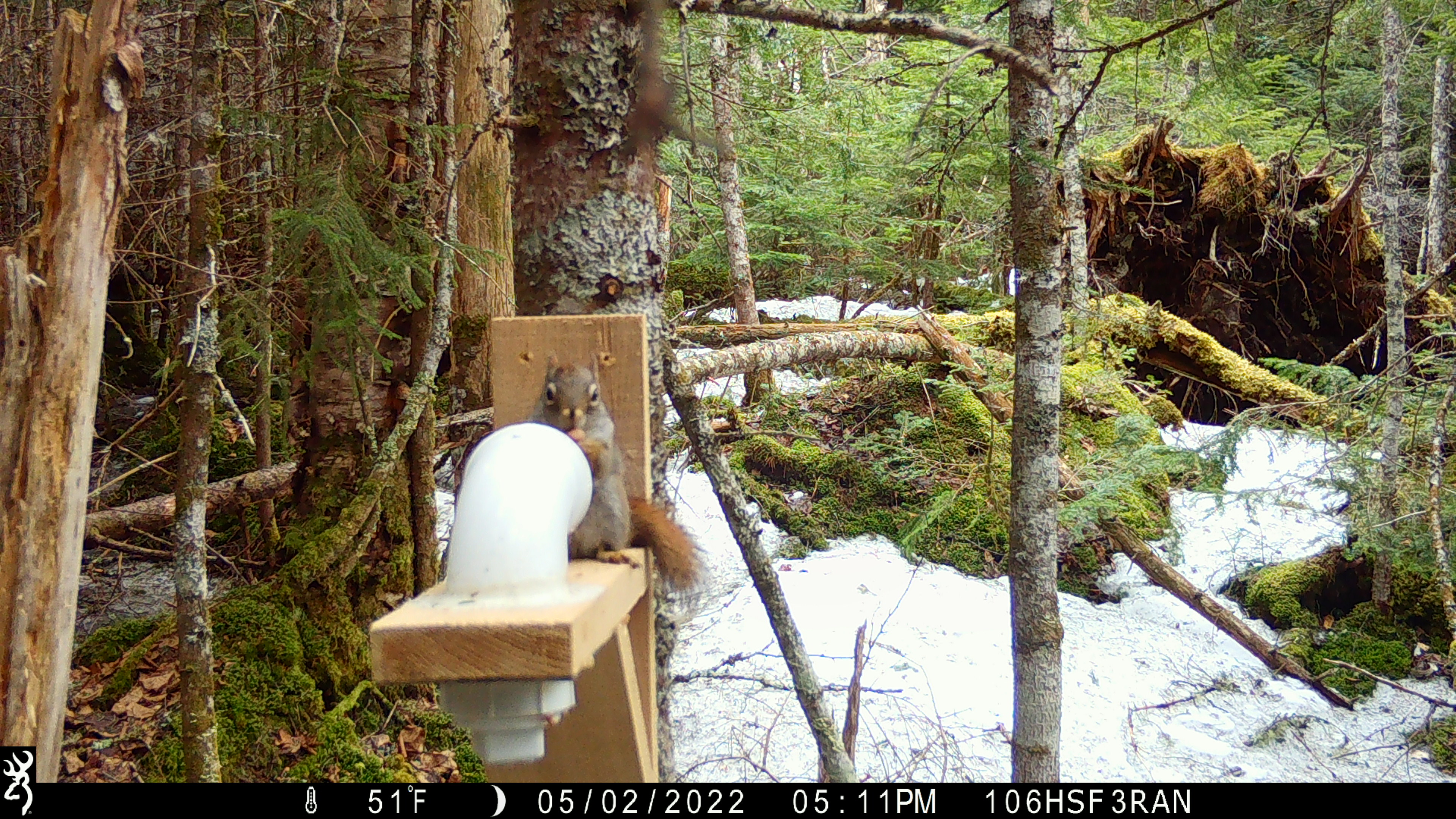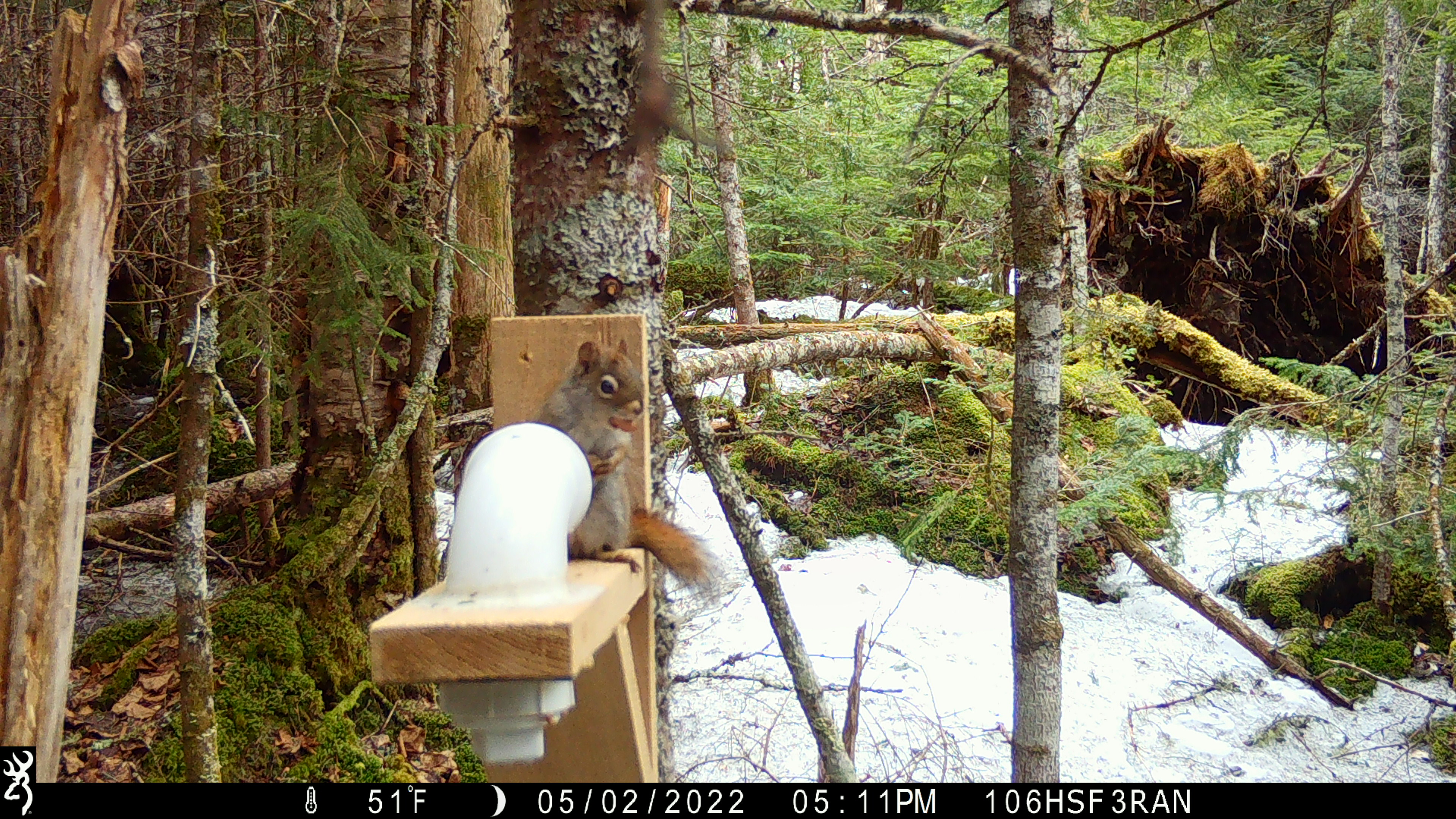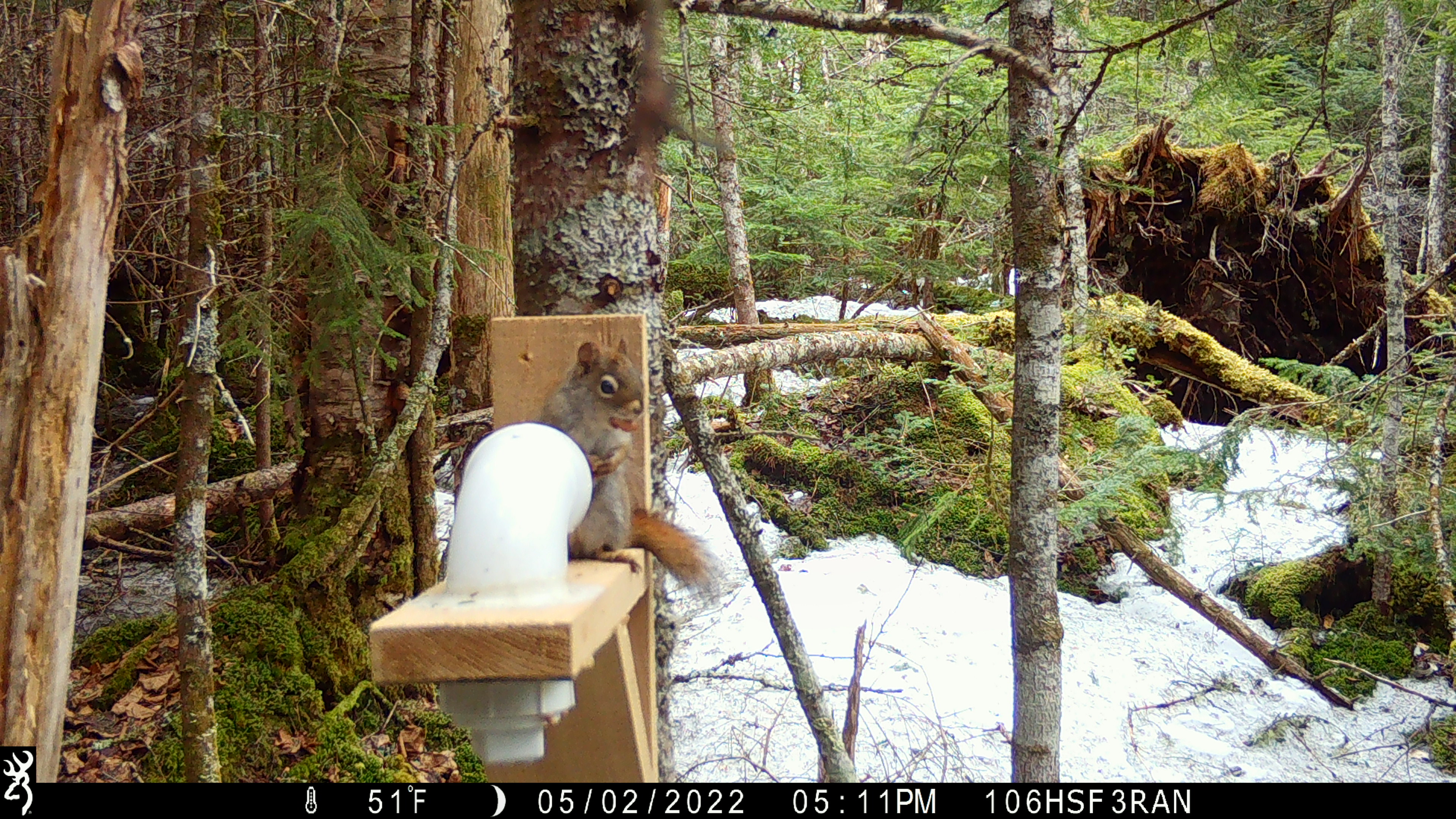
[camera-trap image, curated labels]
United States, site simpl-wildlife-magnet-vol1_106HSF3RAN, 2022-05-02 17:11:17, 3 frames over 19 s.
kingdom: Animalia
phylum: Chordata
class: Mammalia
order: Rodentia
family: Sciuridae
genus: Tamiasciurus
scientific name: Tamiasciurus hudsonicus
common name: red squirrel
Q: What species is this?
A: Red squirrel (Tamiasciurus hudsonicus).